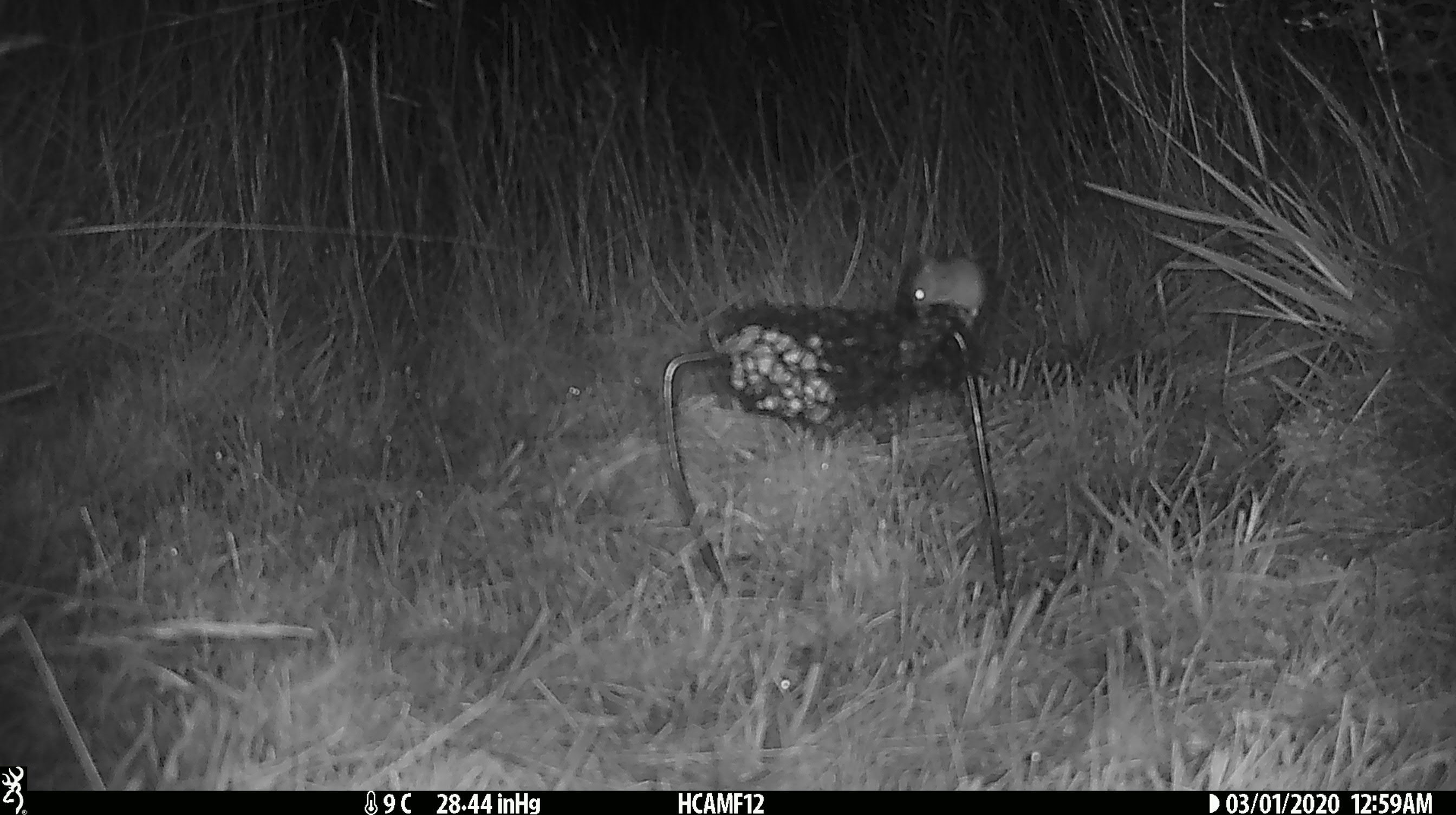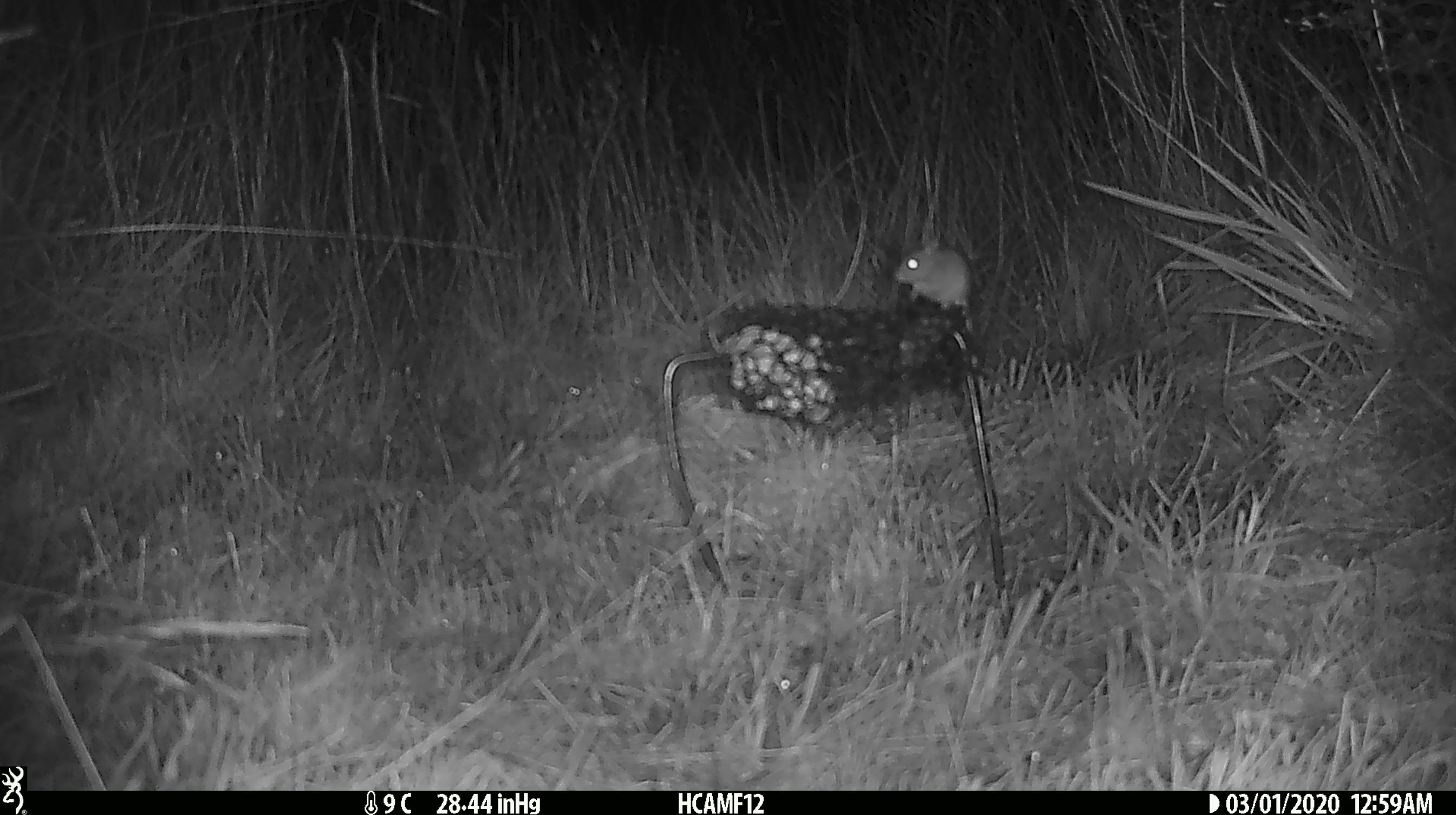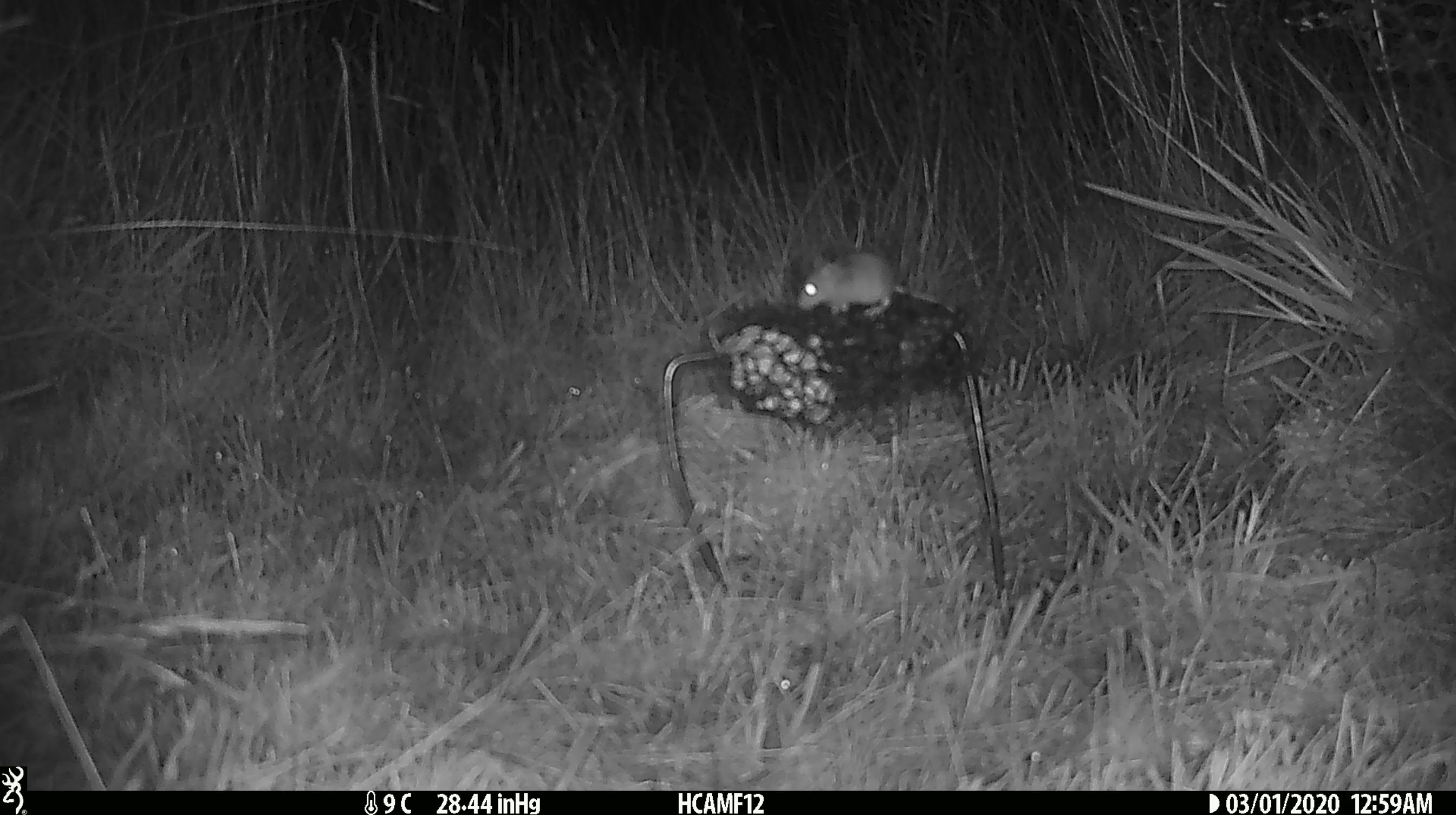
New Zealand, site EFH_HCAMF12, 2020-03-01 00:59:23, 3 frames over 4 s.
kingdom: Animalia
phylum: Chordata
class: Mammalia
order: Rodentia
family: Muridae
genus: Mus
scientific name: Mus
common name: mouse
Mouse (Mus).